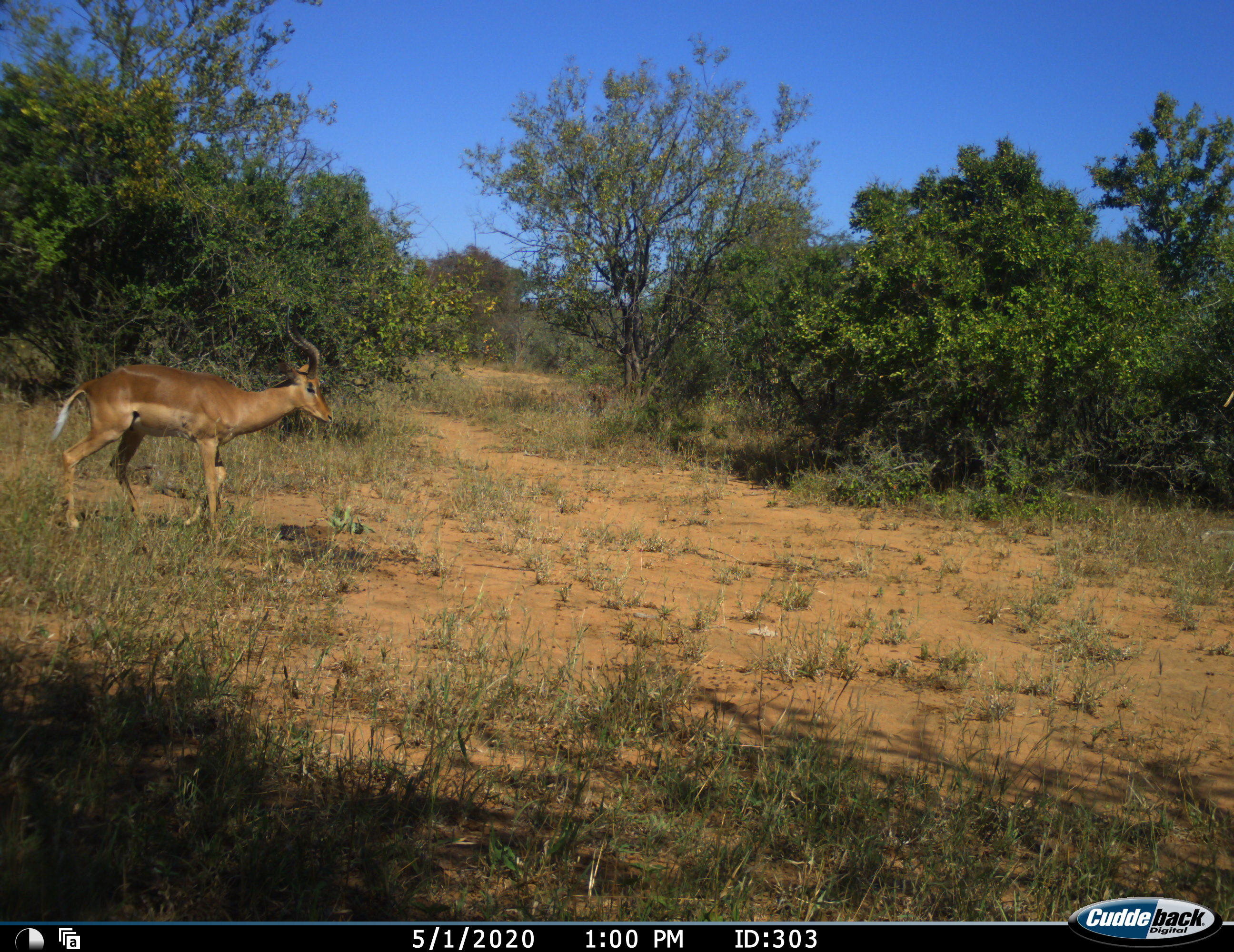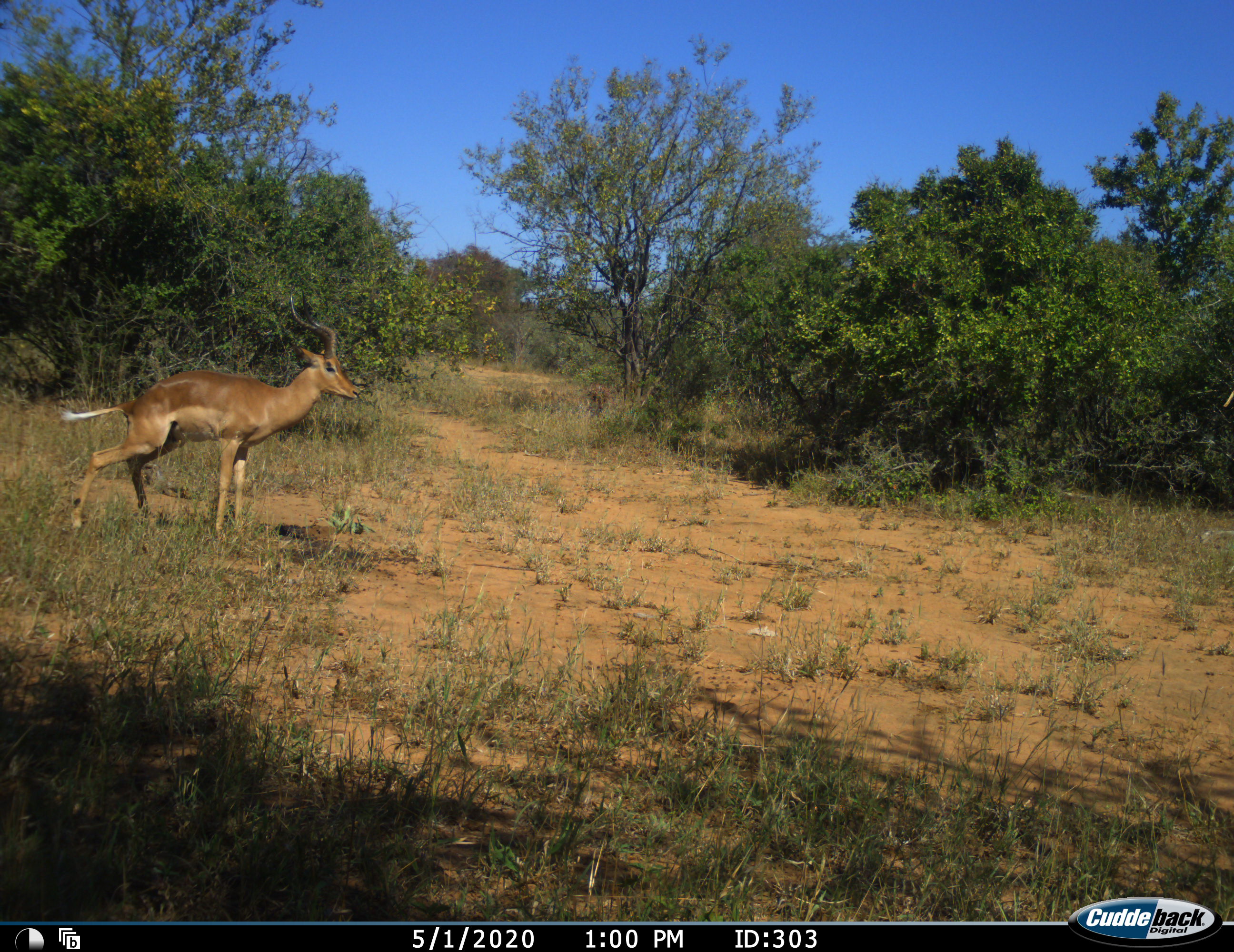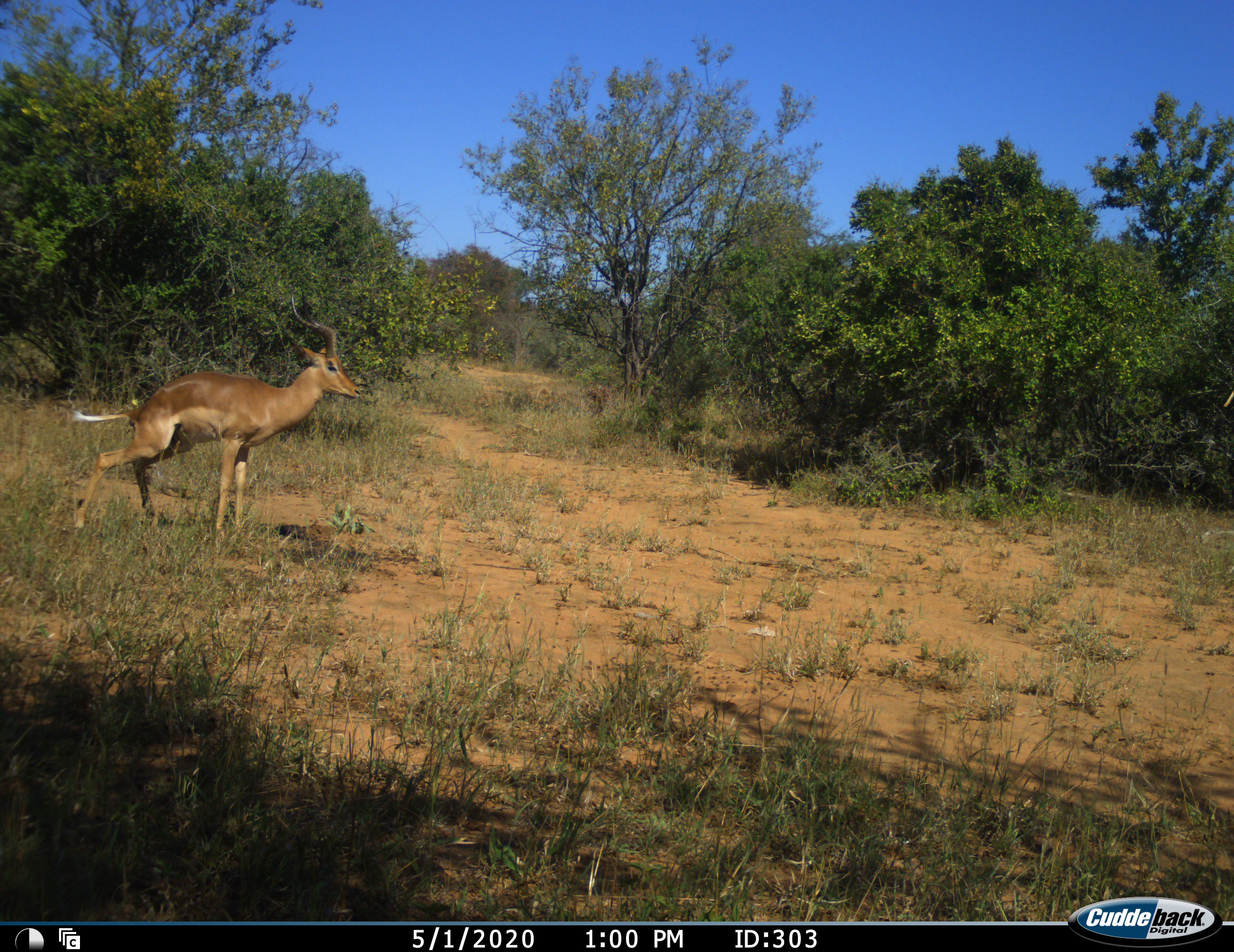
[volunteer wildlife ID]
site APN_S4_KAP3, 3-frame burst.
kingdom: Animalia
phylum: Chordata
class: Mammalia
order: Artiodactyla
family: Bovidae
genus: Aepyceros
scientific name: Aepyceros melampus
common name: impala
Impala (Aepyceros melampus), count 1. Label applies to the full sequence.